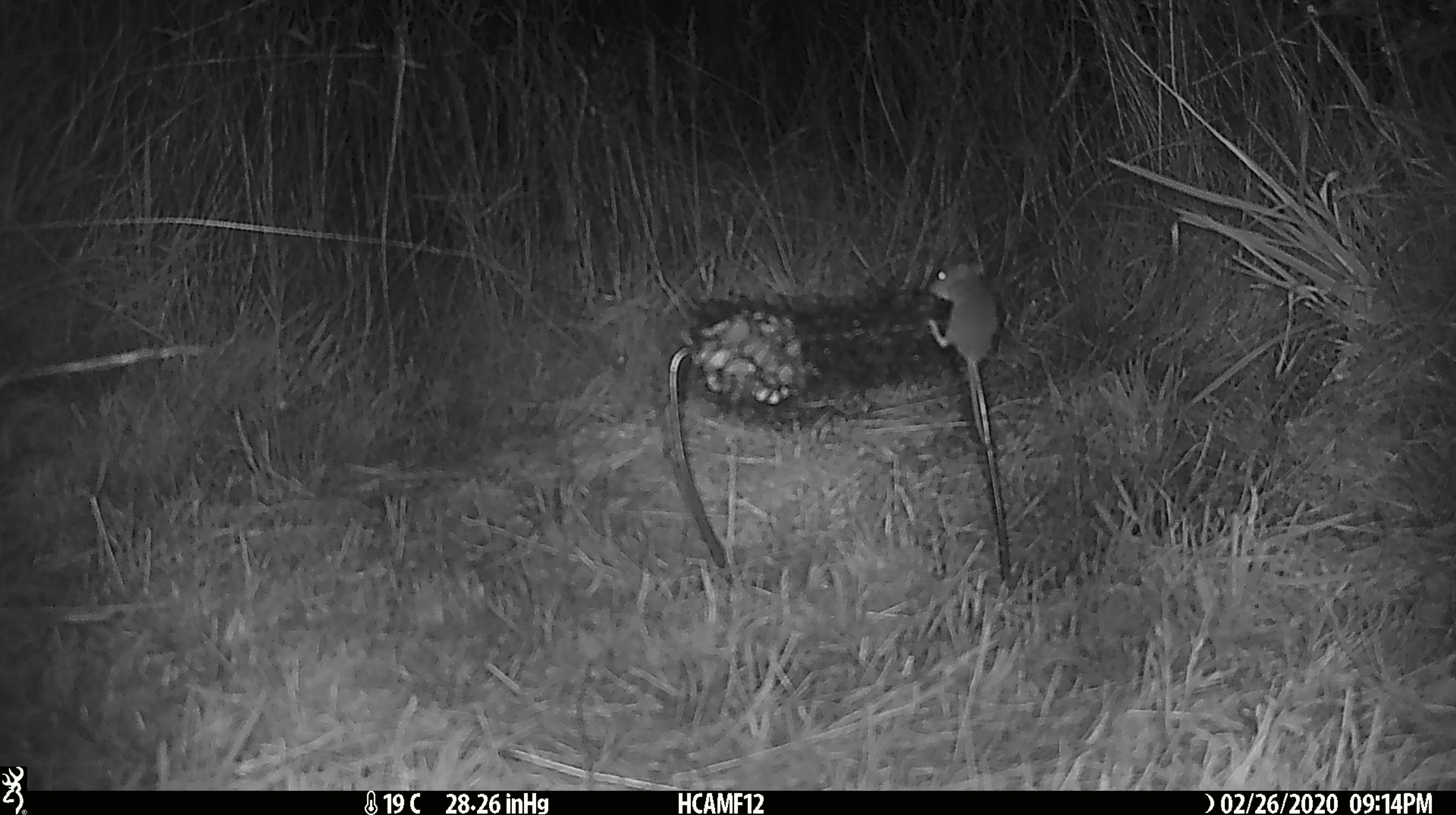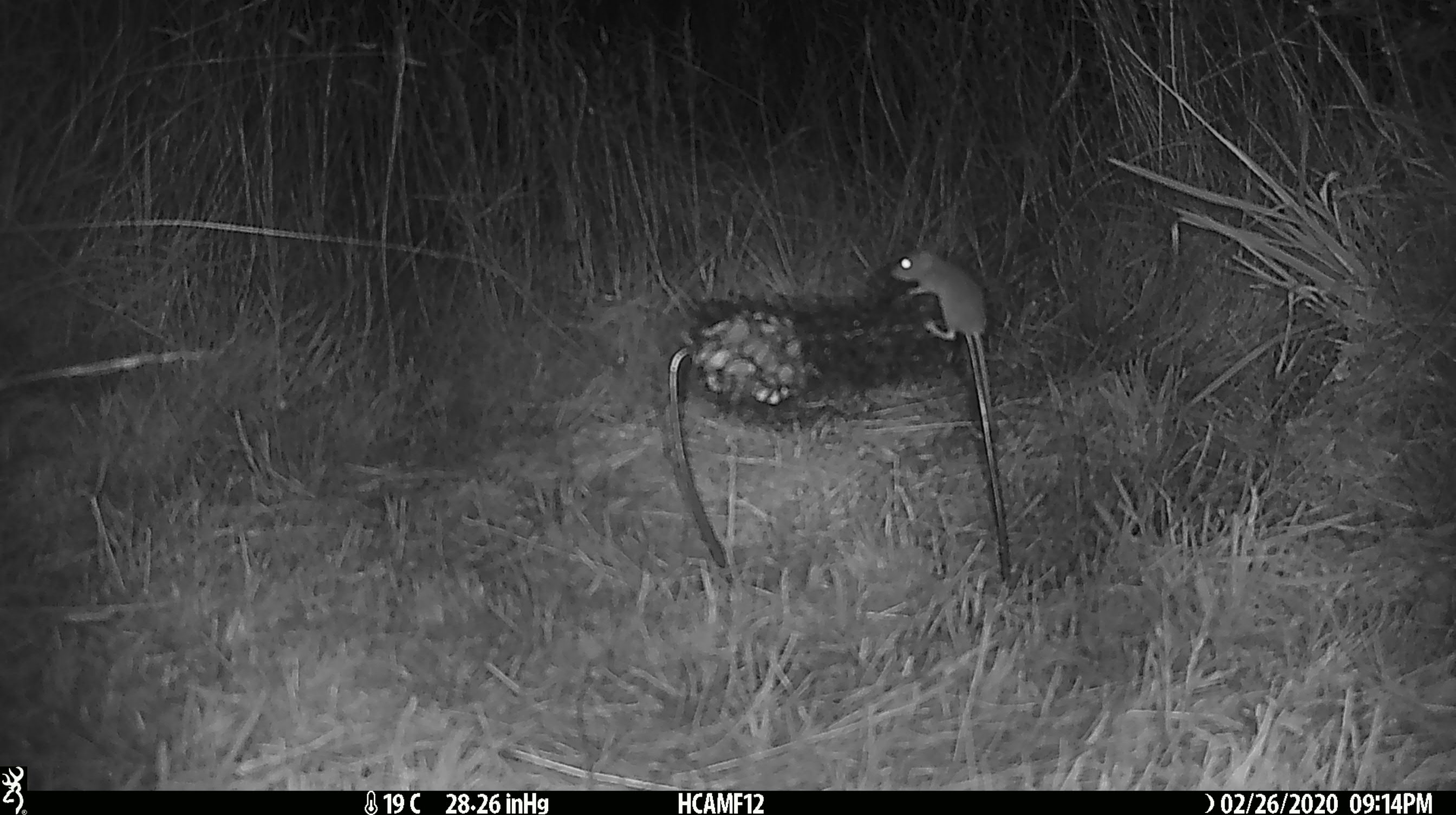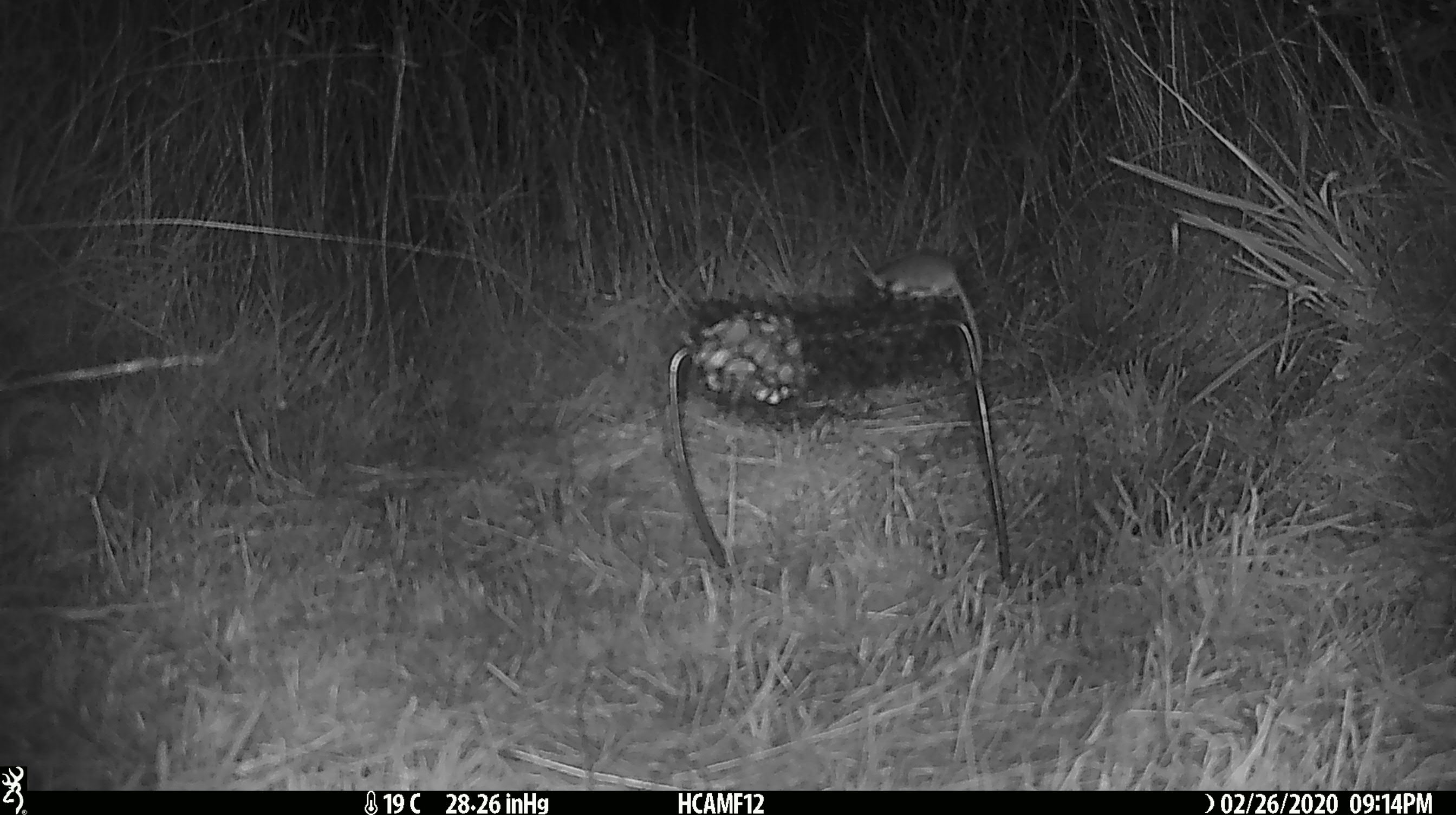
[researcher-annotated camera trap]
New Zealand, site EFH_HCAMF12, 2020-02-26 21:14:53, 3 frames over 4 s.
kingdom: Animalia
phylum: Chordata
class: Mammalia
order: Rodentia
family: Muridae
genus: Mus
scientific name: Mus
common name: mouse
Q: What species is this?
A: Mouse (Mus).